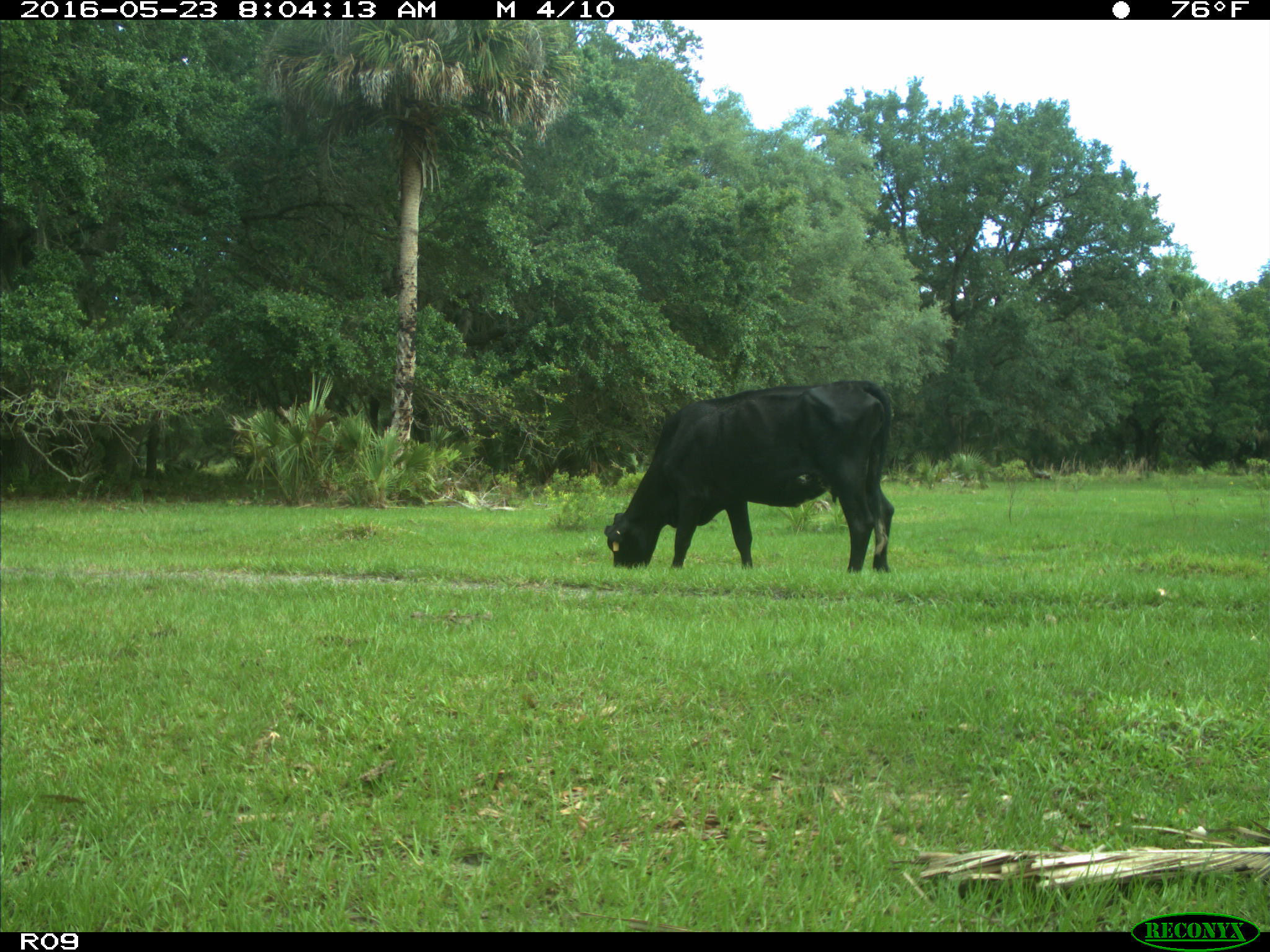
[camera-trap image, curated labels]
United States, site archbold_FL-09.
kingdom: Animalia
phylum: Chordata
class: Mammalia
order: Artiodactyla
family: Bovidae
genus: Bos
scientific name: Bos taurus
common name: domestic cow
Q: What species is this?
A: Bos taurus (domestic cow).